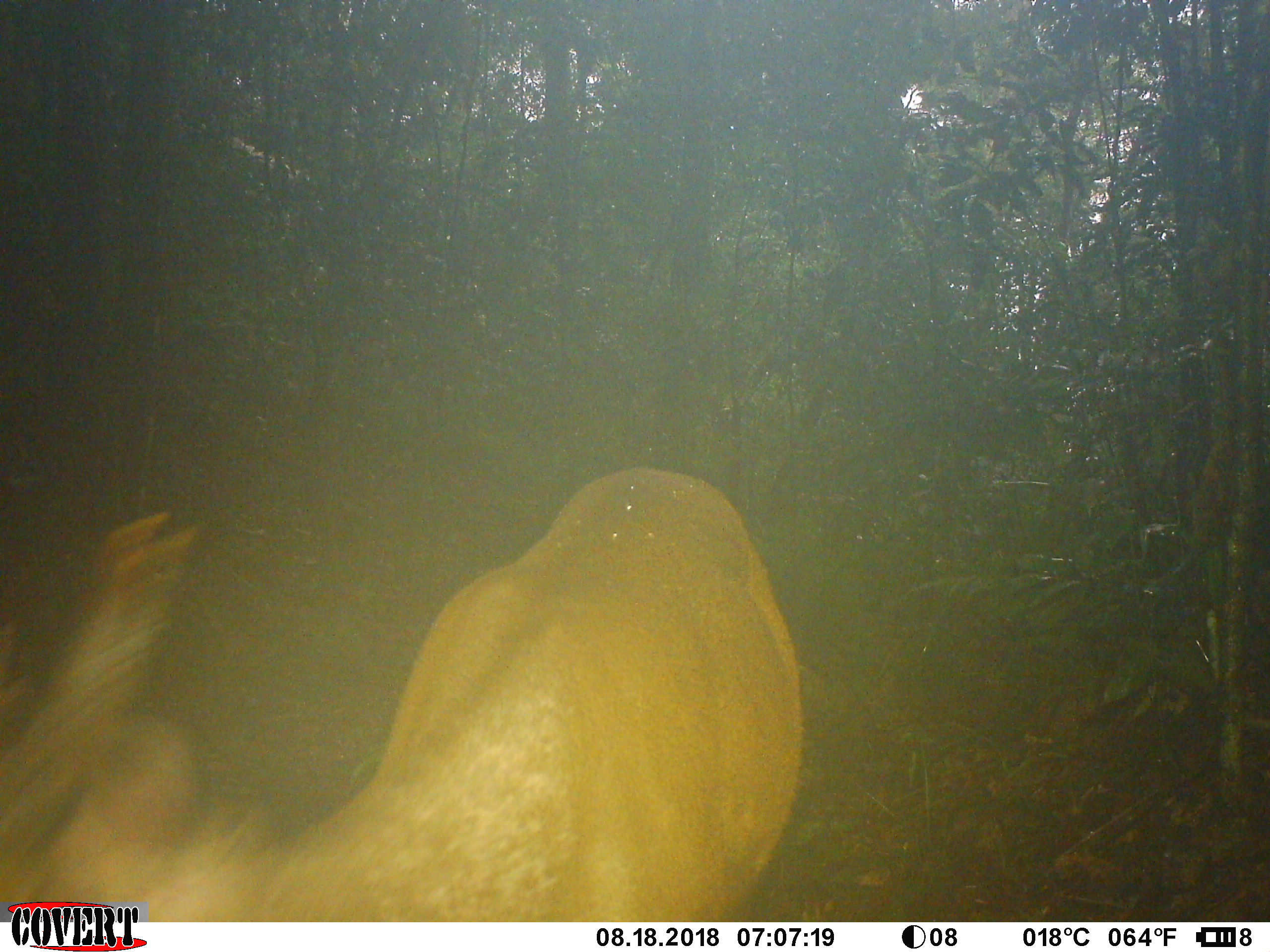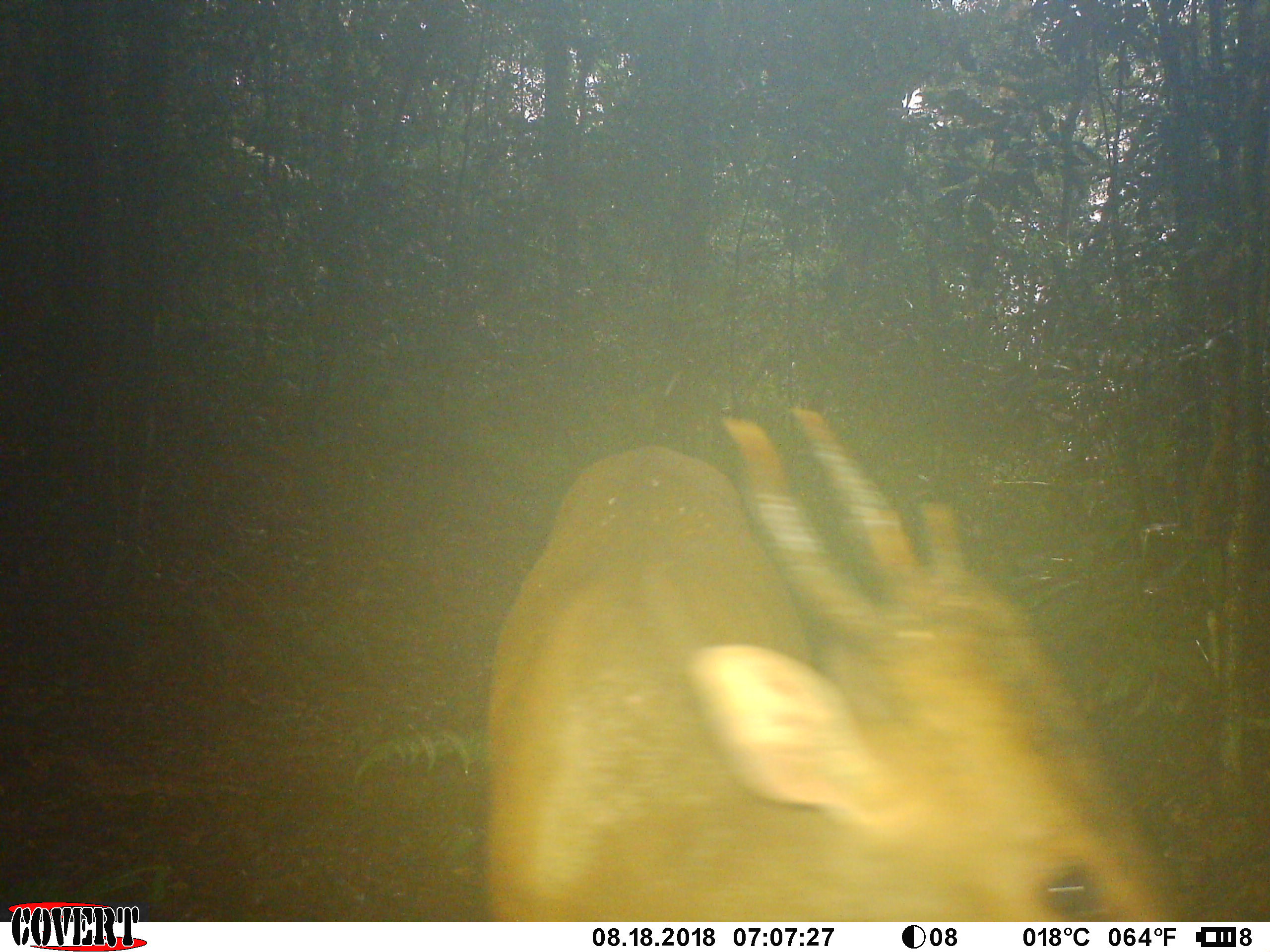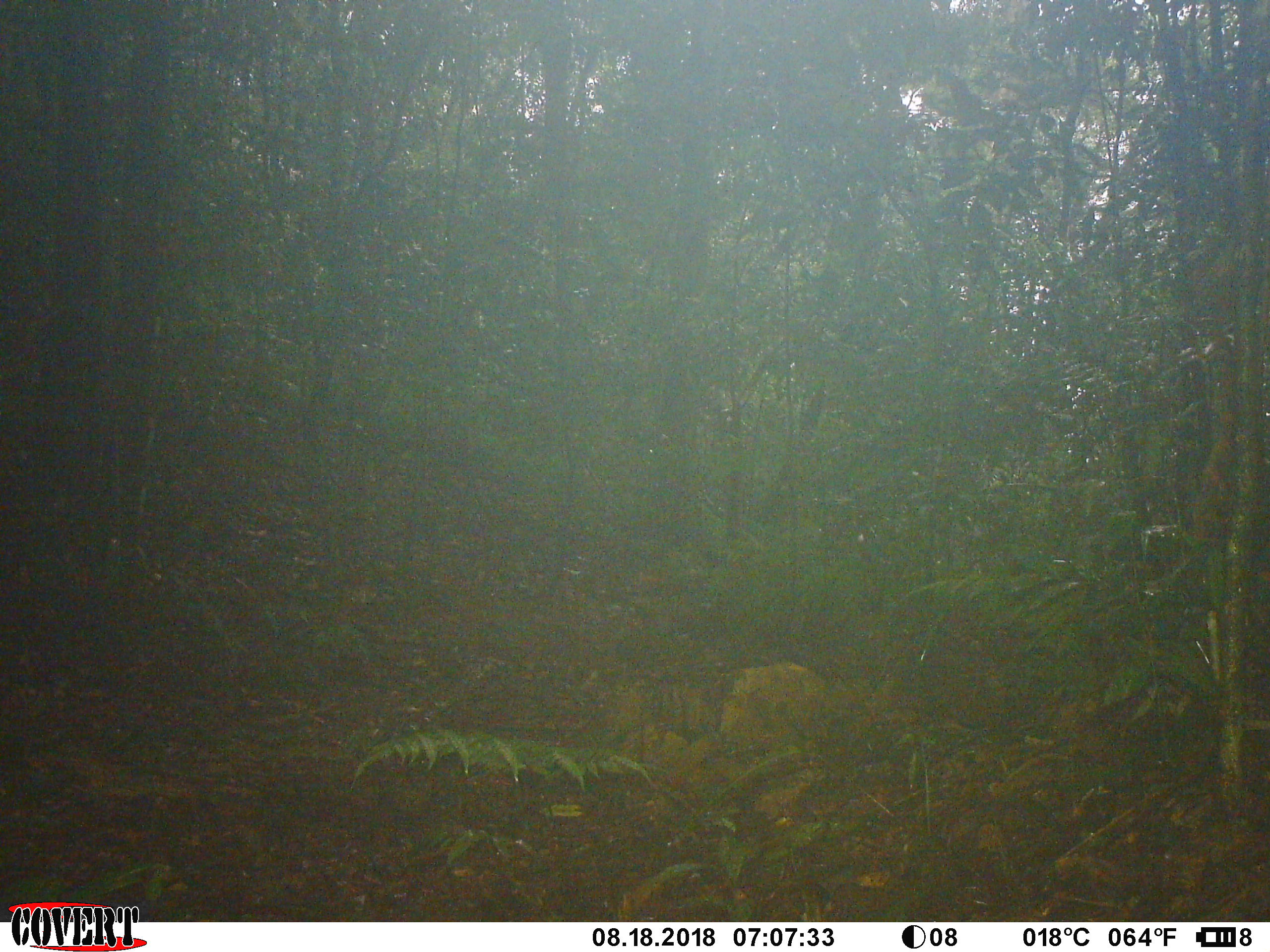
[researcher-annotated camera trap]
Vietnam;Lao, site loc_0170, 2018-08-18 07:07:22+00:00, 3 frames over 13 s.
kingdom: Animalia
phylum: Chordata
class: Mammalia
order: Artiodactyla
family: Cervidae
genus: Muntiacus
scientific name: Muntiacus vuquangensis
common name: large-antlered muntjac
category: large antlered muntjac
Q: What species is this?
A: Large antlered muntjac (large-antlered muntjac) (Muntiacus vuquangensis).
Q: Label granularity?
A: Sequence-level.